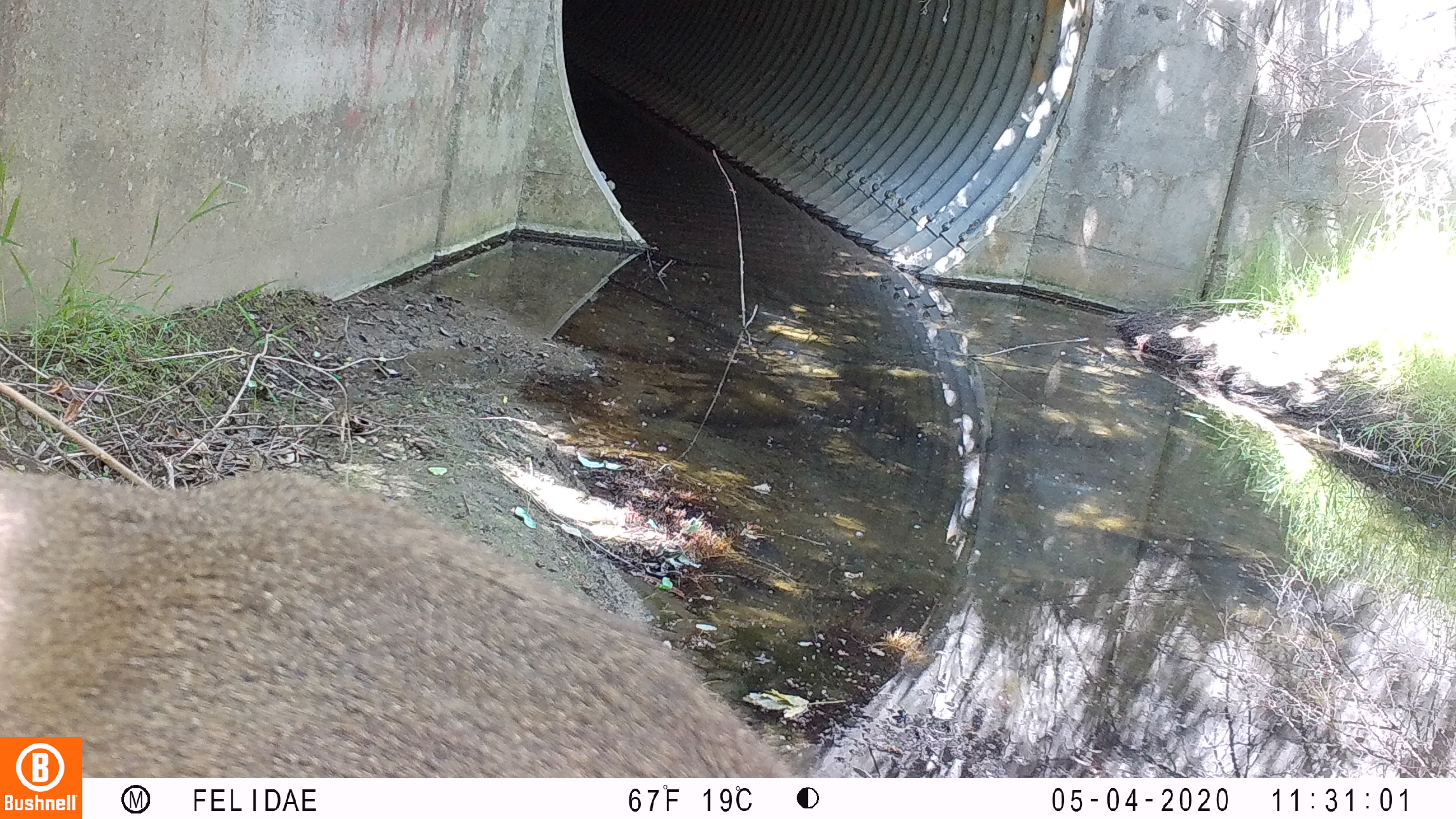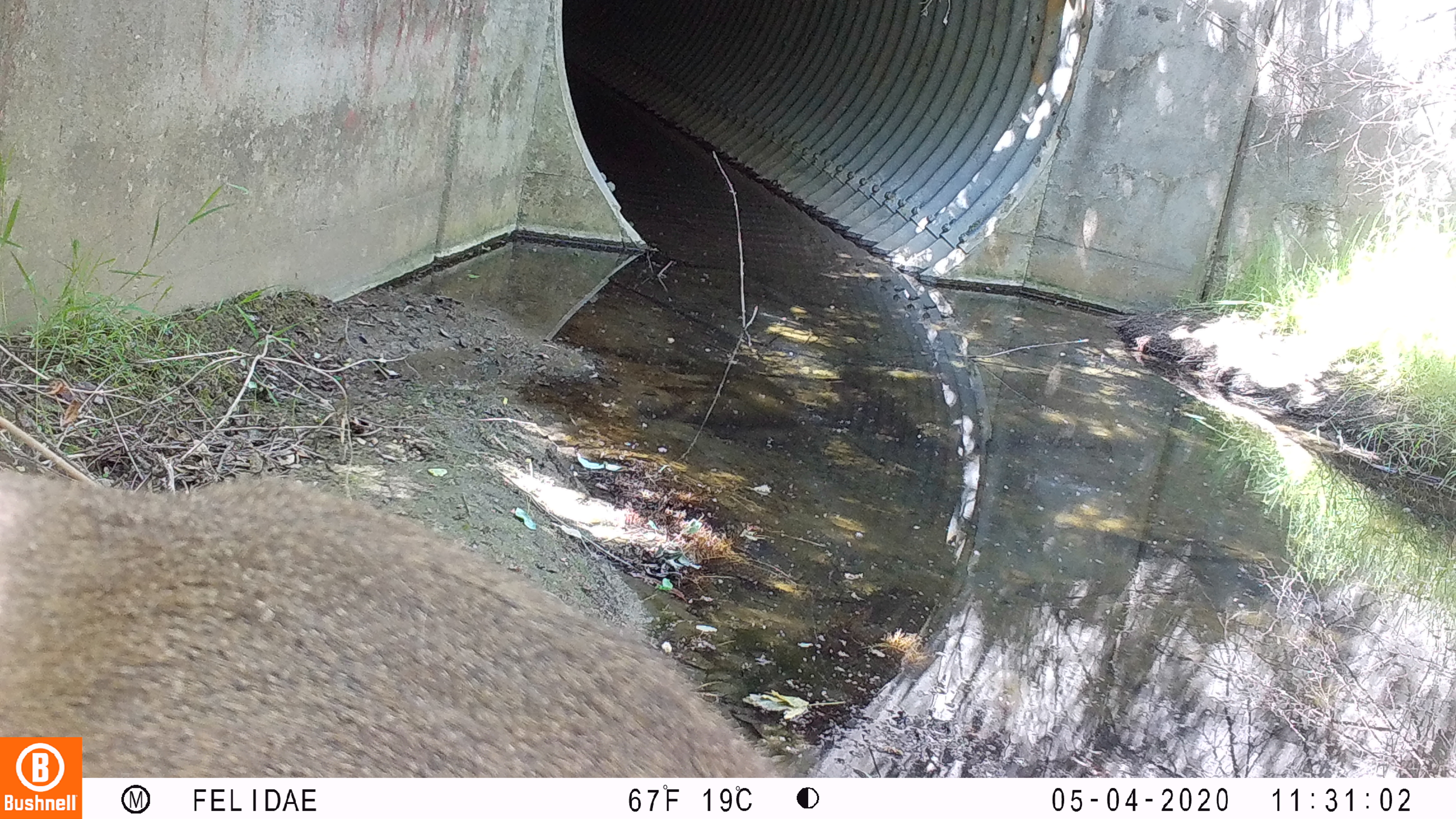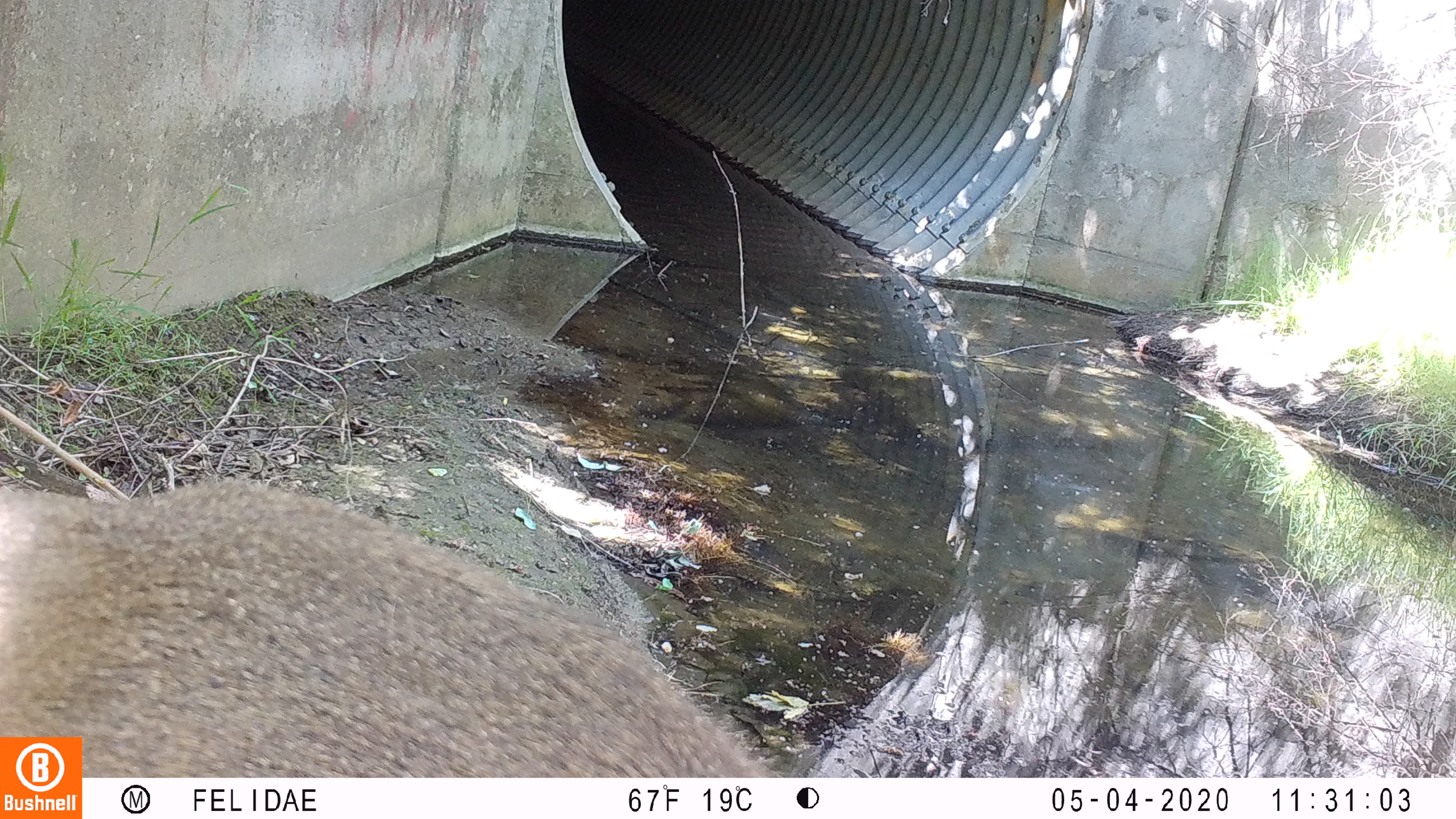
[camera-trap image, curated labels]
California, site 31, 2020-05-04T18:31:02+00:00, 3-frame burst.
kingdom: Animalia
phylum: Chordata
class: Mammalia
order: Artiodactyla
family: Cervidae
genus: Odocoileus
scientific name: Odocoileus hemionus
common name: mule deer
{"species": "mule deer (Odocoileus hemionus)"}